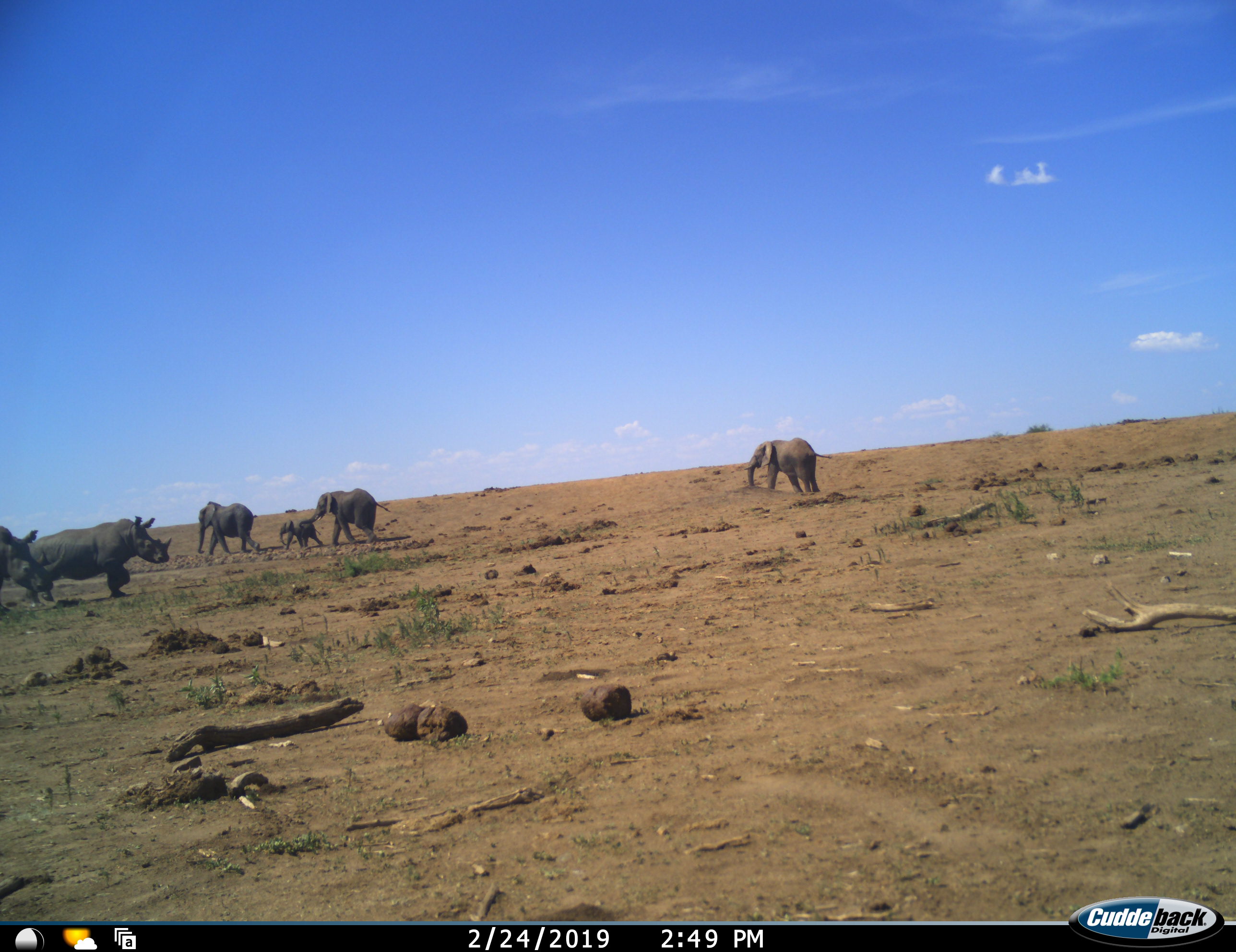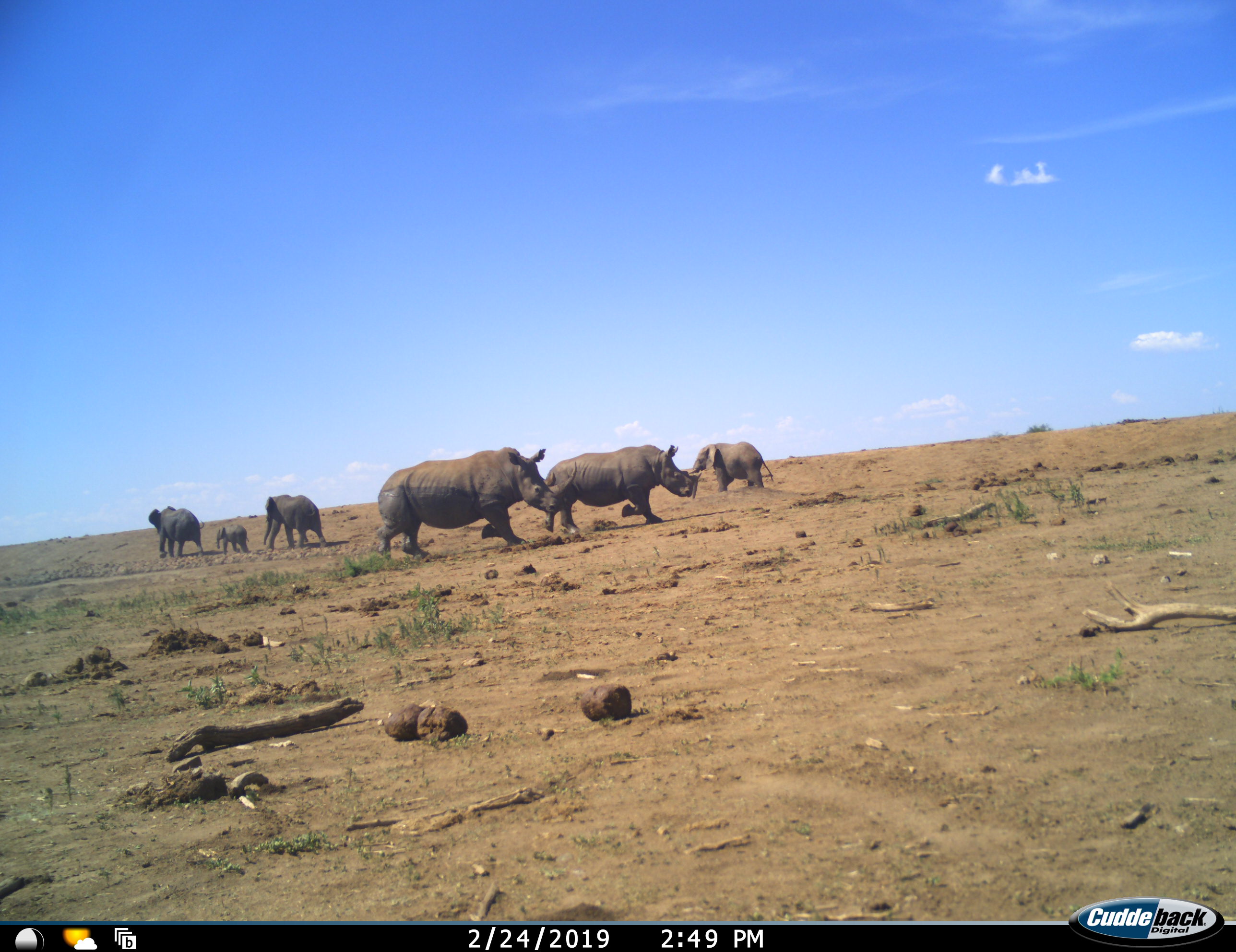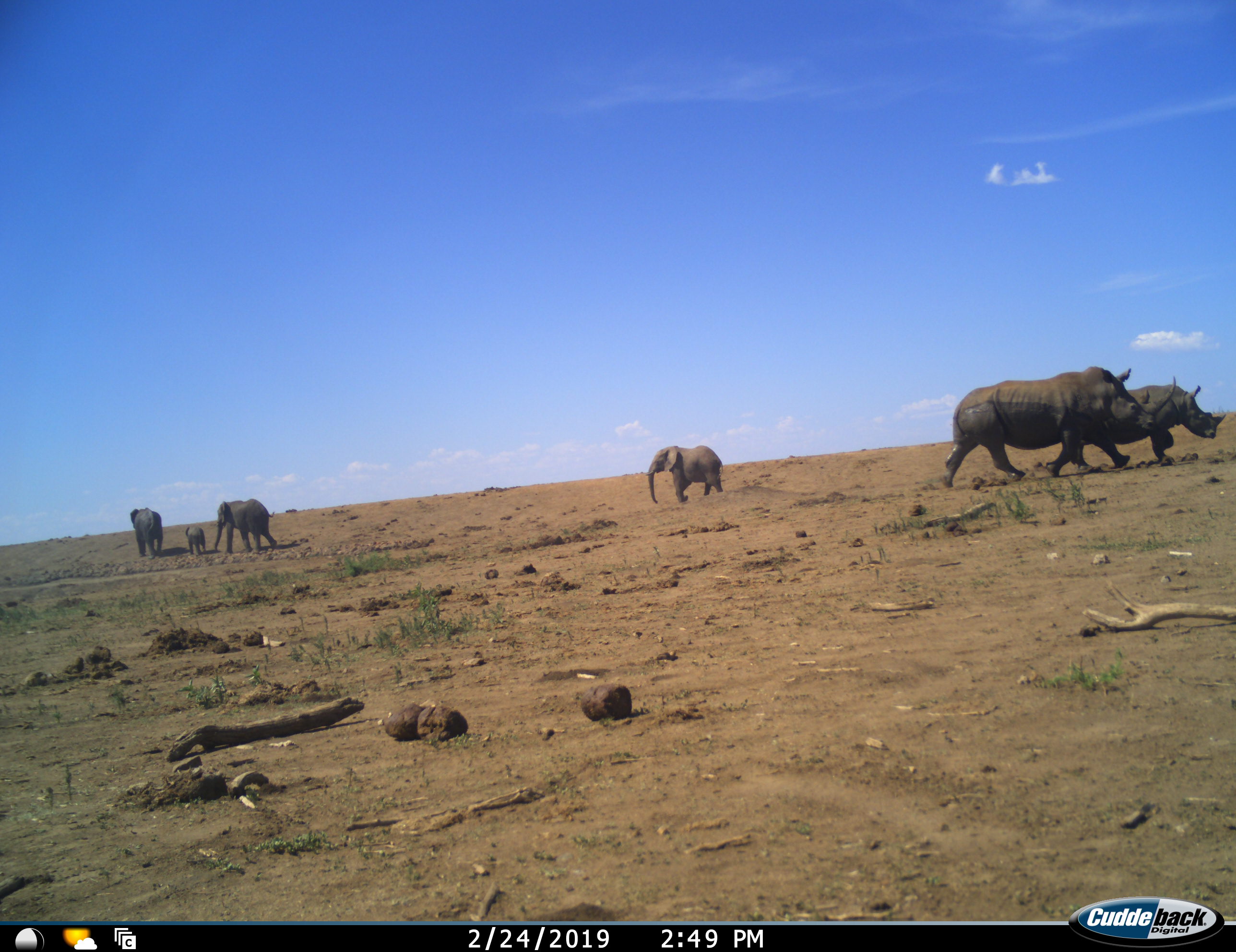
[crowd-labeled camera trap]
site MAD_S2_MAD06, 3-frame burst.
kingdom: Animalia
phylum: Chordata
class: Mammalia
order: Proboscidea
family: Elephantidae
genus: Loxodonta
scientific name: Loxodonta africana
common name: african bush elephant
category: elephant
Elephant (african bush elephant) (Loxodonta africana), count 4. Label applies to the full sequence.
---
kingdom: Animalia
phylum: Chordata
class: Mammalia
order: Perissodactyla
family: Rhinocerotidae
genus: Ceratotherium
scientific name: Ceratotherium simum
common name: white rhinoceros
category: rhinoceroswhite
Rhinoceroswhite (white rhinoceros) (Ceratotherium simum), count 2. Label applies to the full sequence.